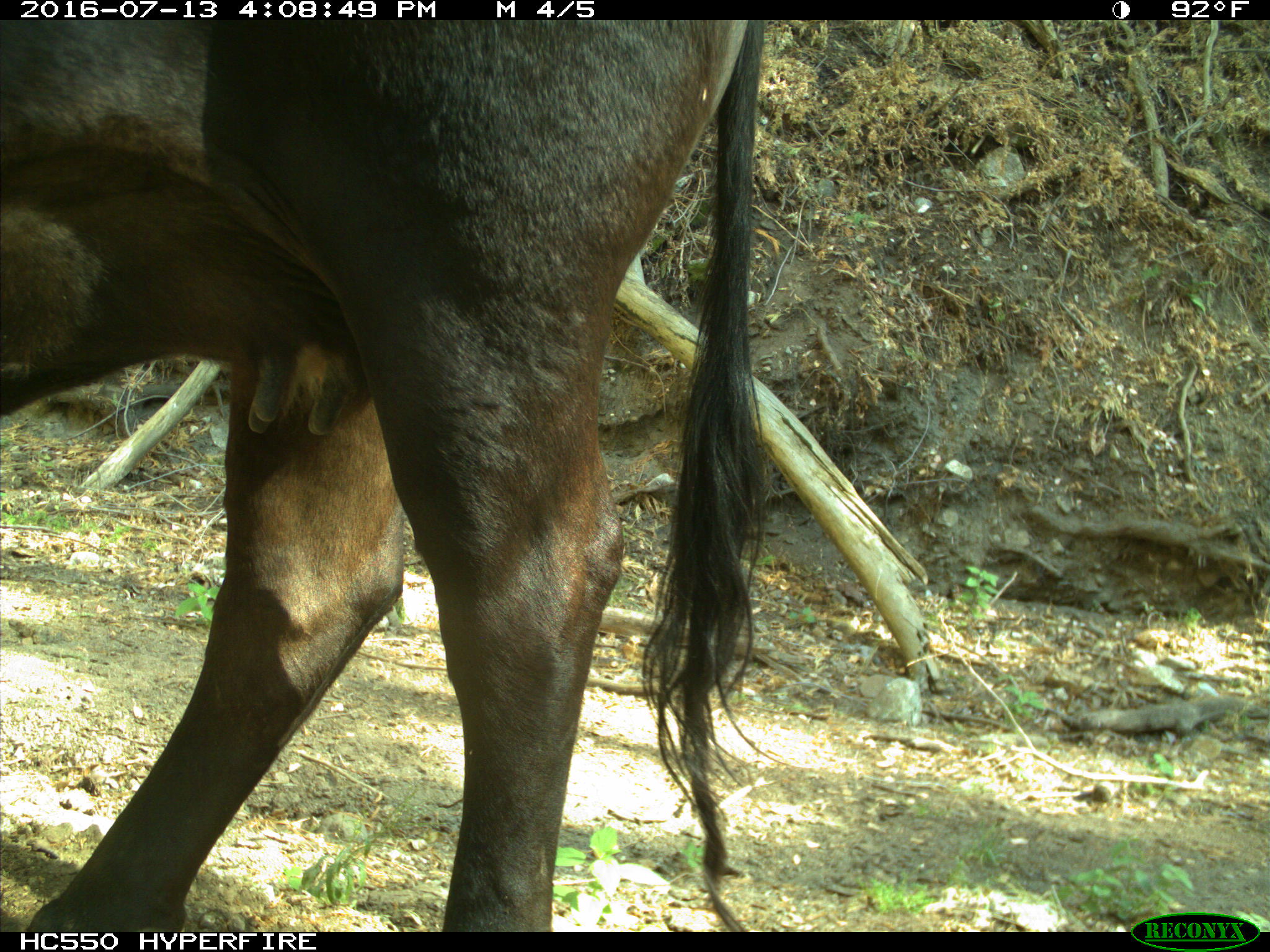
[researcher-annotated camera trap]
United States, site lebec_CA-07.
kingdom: Animalia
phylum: Chordata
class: Mammalia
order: Artiodactyla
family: Bovidae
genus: Bos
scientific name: Bos taurus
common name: domestic cow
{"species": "Bos taurus (domestic cow)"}